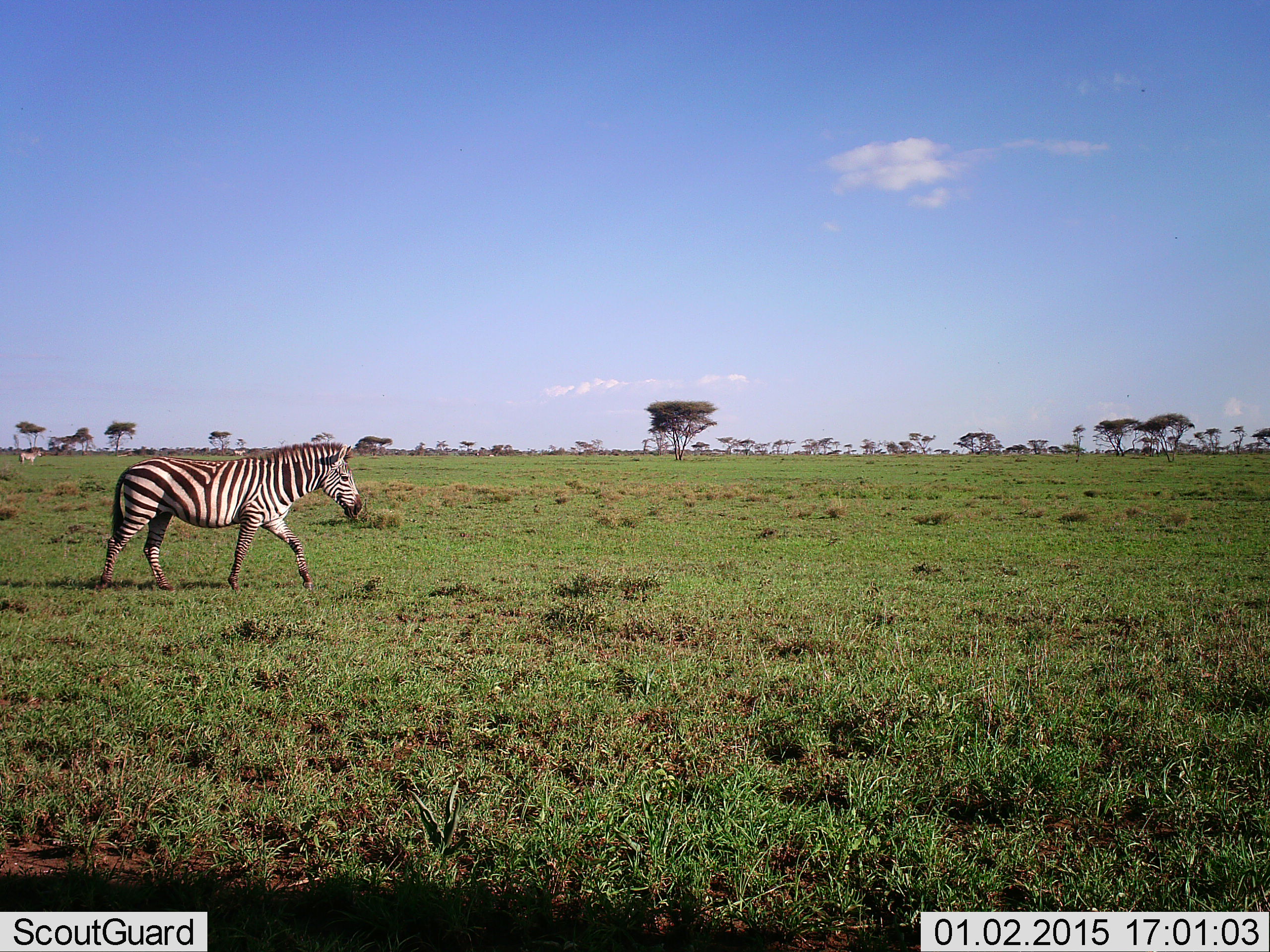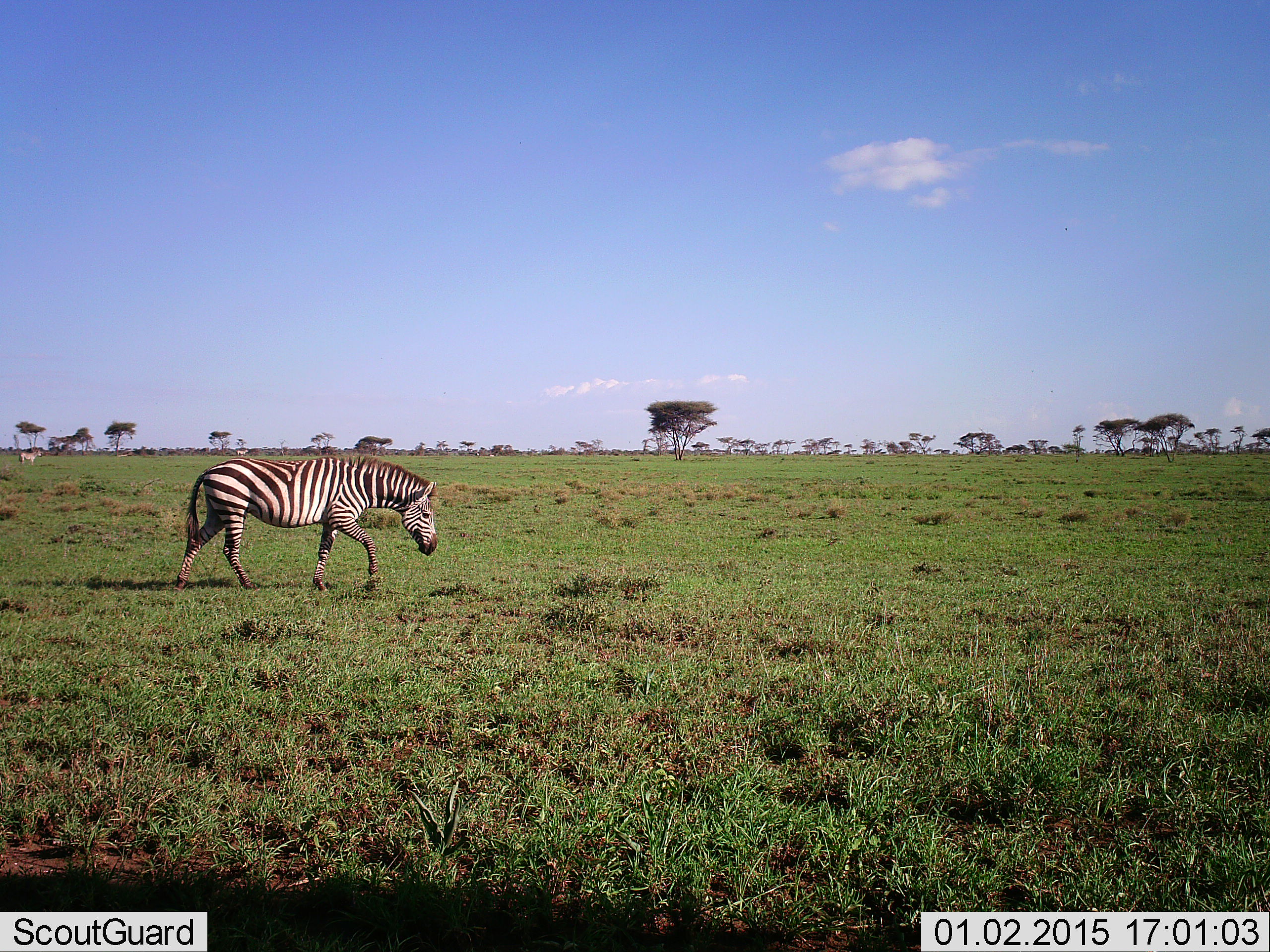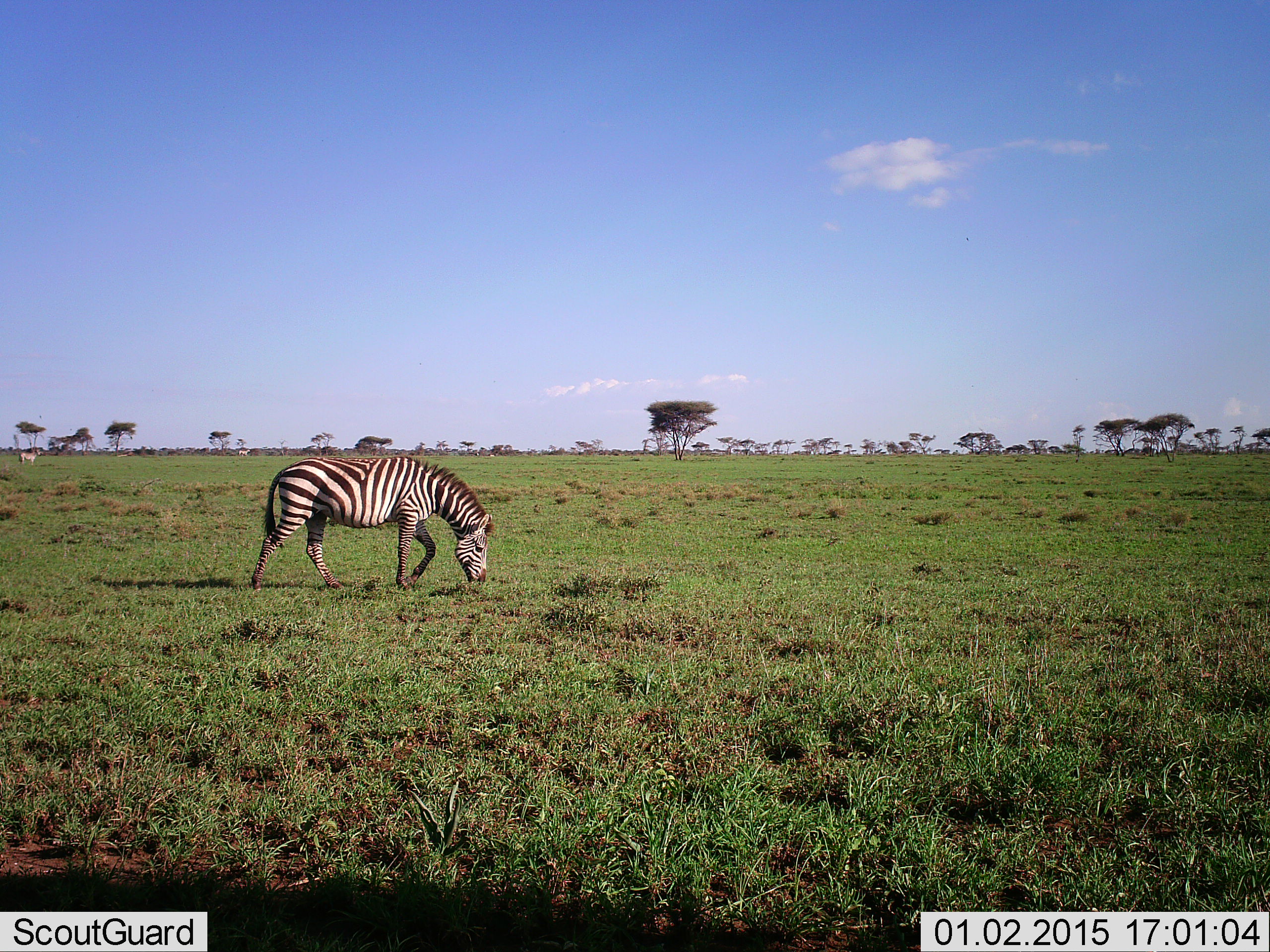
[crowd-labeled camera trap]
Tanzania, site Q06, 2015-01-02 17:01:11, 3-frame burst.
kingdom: Animalia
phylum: Chordata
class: Mammalia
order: Perissodactyla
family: Equidae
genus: Equus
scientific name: Equus quagga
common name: plains zebra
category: zebra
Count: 1.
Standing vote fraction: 10%.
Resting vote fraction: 0%.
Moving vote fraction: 100%.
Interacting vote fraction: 0%.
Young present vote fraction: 0%.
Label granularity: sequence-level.